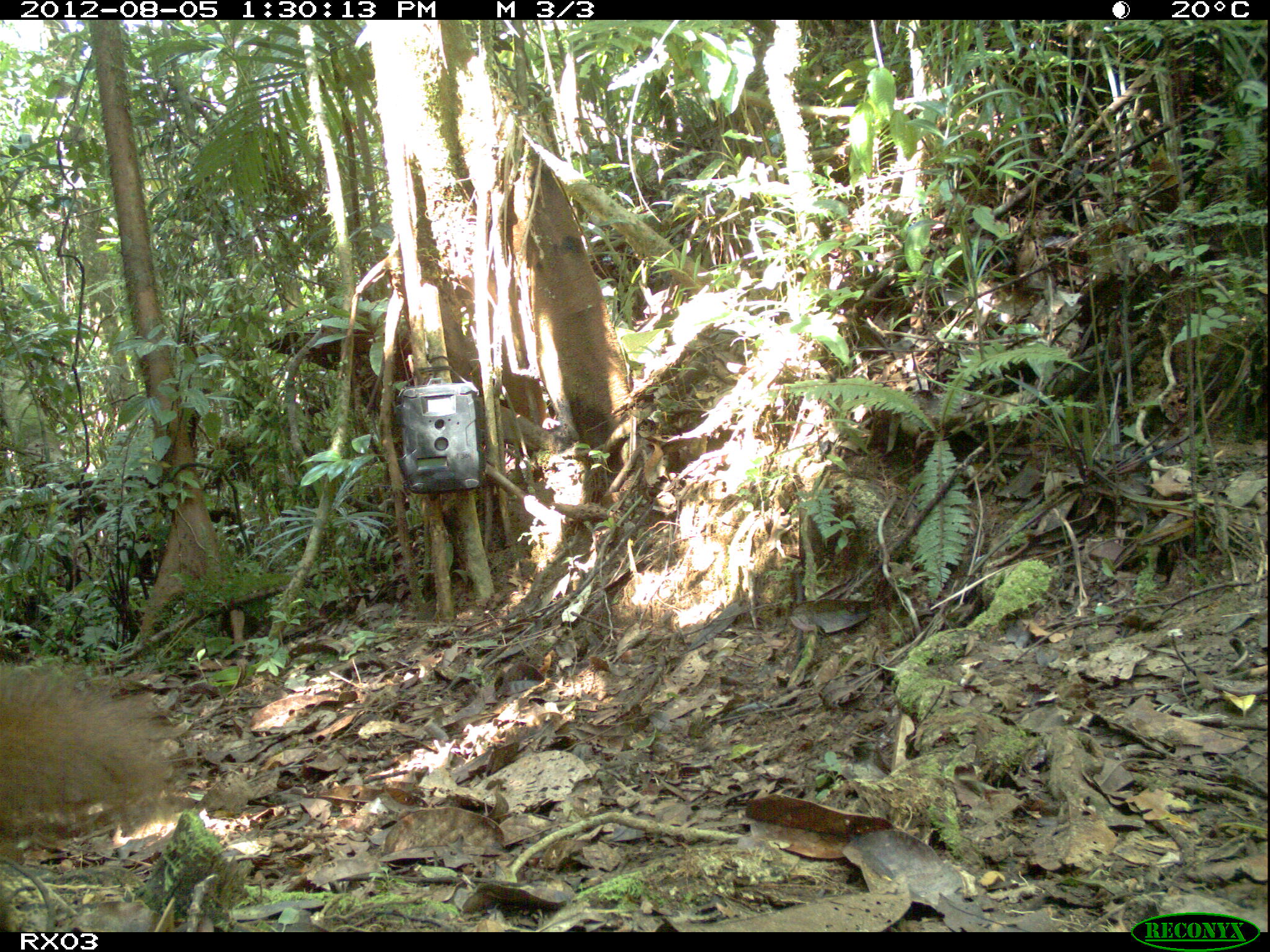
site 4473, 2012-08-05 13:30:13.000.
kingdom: Animalia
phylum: Chordata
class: Mammalia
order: Carnivora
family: Eupleridae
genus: Salanoia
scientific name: Salanoia concolor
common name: brown-tailed vontsira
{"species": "Salanoia concolor (brown-tailed vontsira)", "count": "2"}